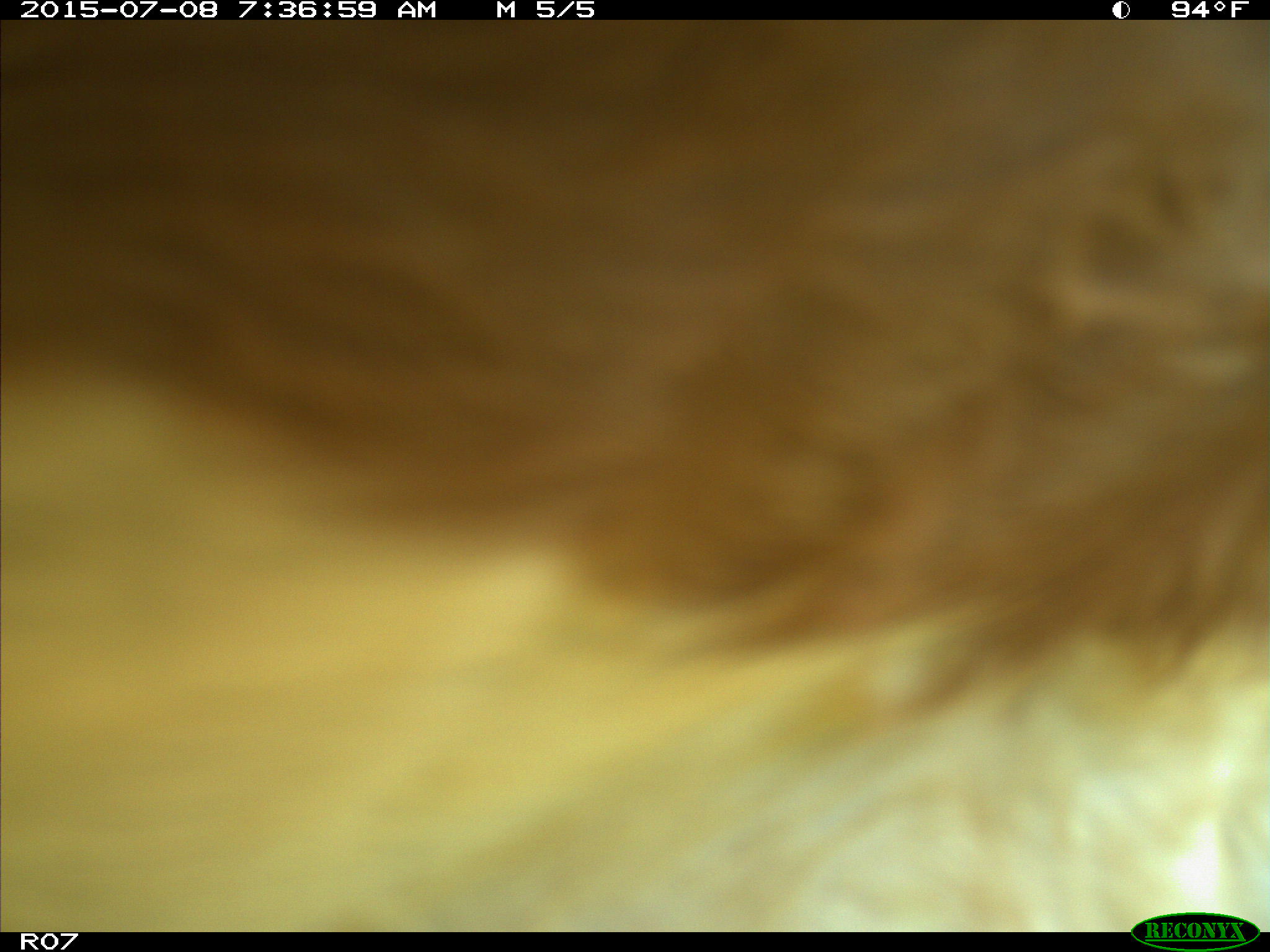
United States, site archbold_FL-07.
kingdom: Animalia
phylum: Chordata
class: Mammalia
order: Artiodactyla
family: Bovidae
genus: Bos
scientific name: Bos taurus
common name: domestic cow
Bos taurus (domestic cow).